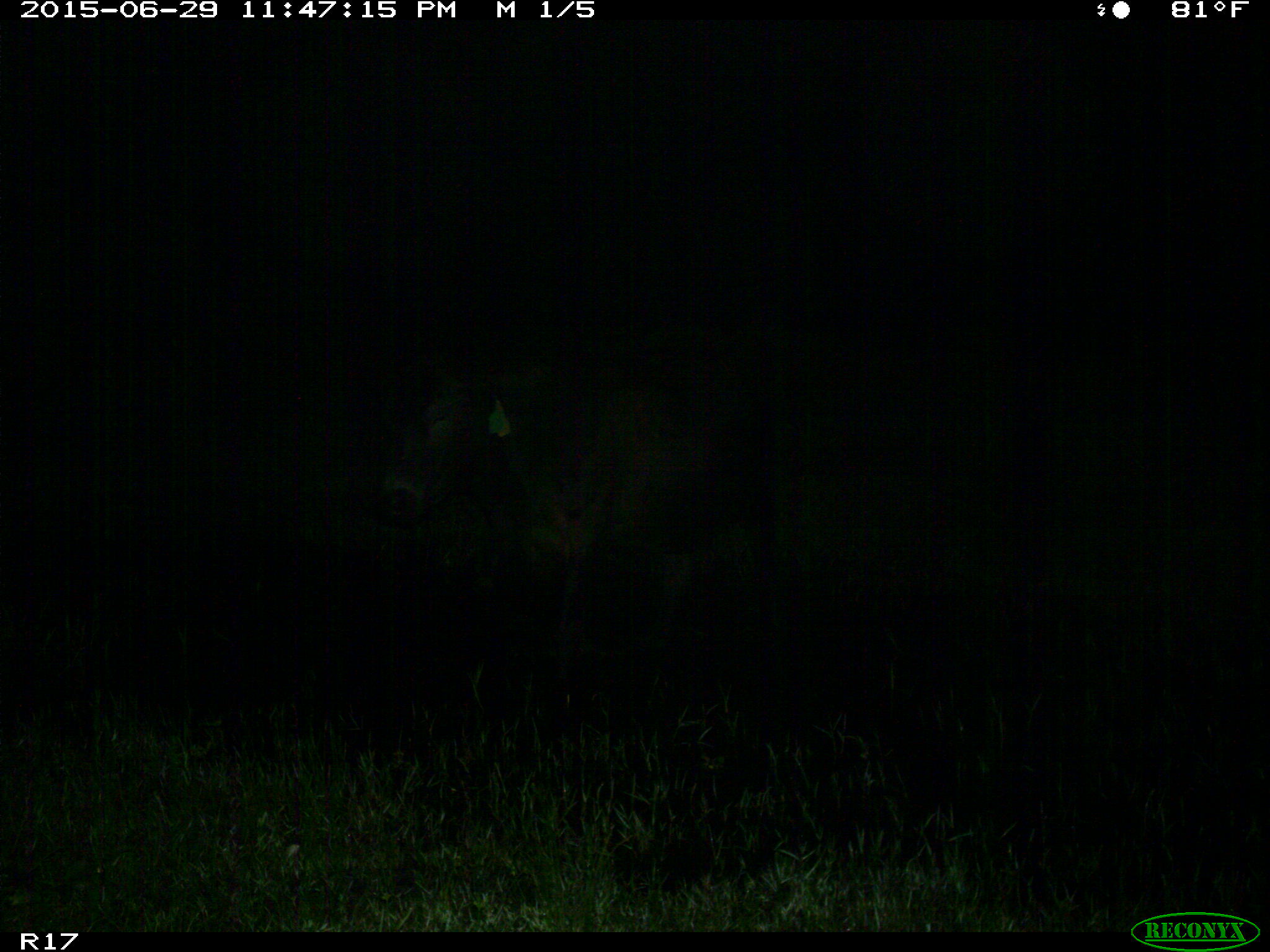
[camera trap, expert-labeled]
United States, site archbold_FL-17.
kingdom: Animalia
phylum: Chordata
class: Mammalia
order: Artiodactyla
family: Bovidae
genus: Bos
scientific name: Bos taurus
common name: domestic cow